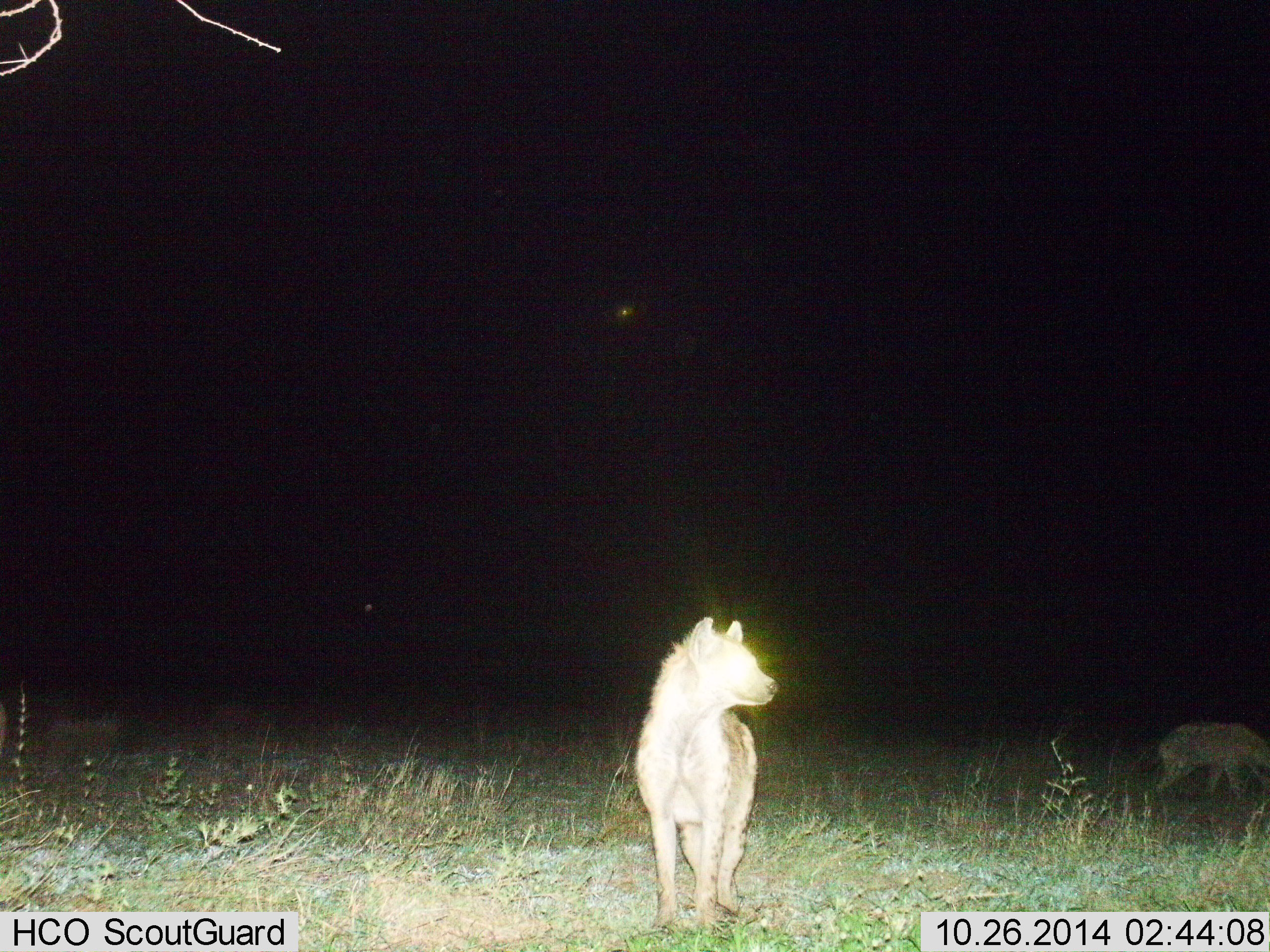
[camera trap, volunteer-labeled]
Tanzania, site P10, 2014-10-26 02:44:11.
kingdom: Animalia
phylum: Chordata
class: Mammalia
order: Carnivora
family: Hyaenidae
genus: Crocuta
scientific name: Crocuta crocuta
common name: spotted hyena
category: hyenaspotted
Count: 2.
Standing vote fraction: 83%.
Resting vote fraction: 0%.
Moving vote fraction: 58%.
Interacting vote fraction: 0%.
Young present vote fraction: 0%.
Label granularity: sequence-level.